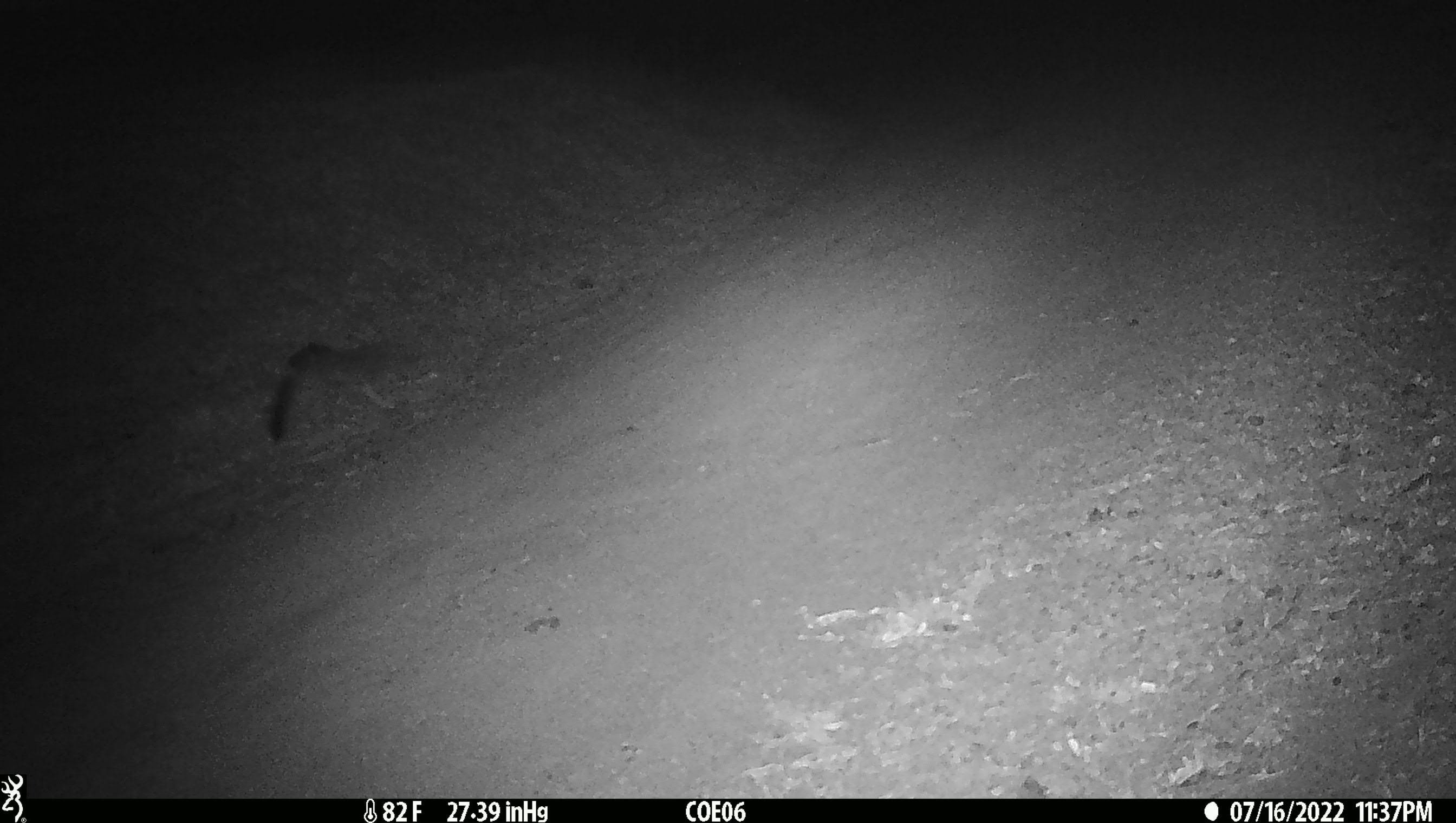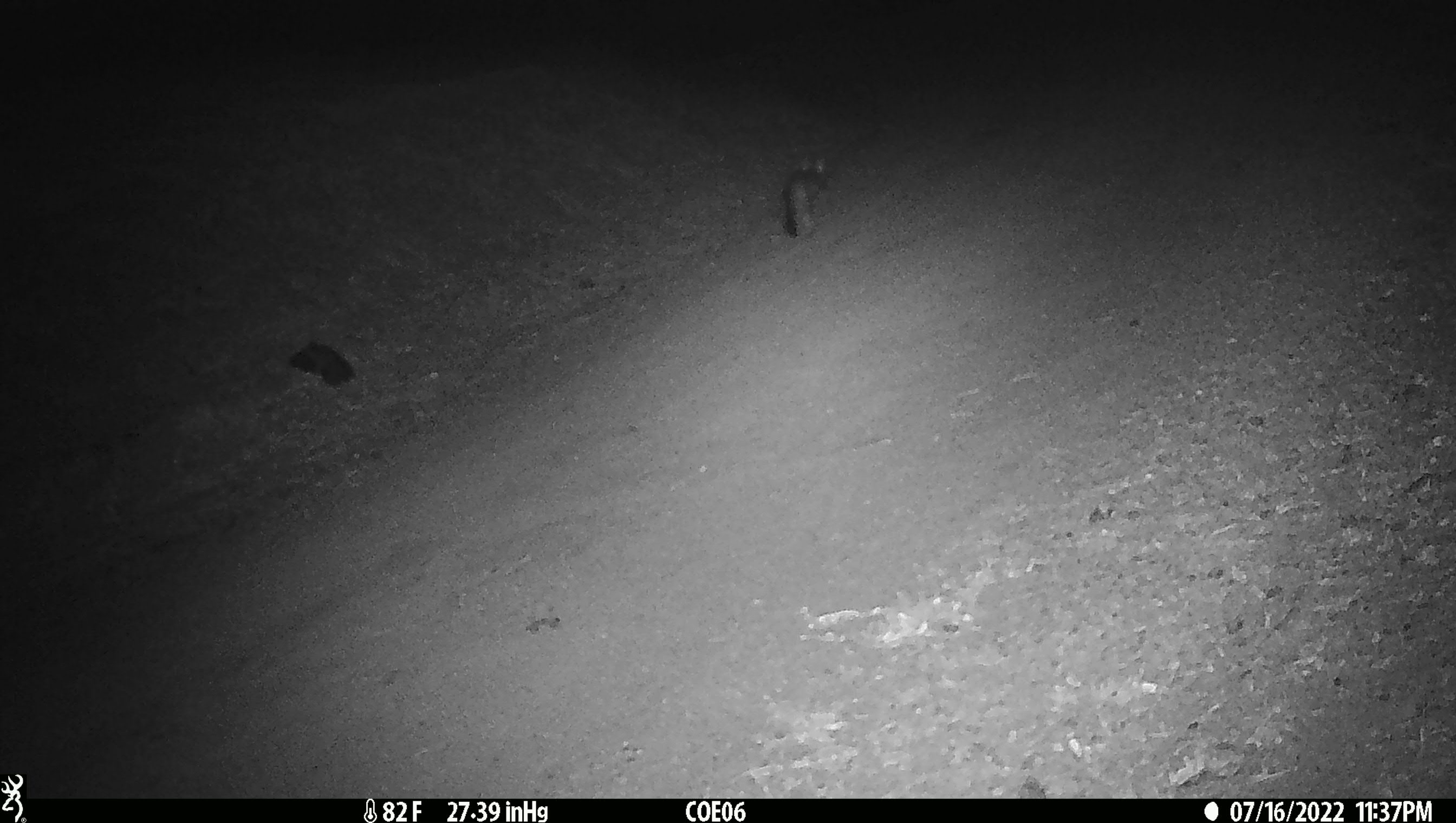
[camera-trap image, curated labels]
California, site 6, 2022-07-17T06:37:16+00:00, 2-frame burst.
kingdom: Animalia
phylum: Chordata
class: Mammalia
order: Carnivora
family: Canidae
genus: Urocyon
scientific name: Urocyon cinereoargenteus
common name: gray fox